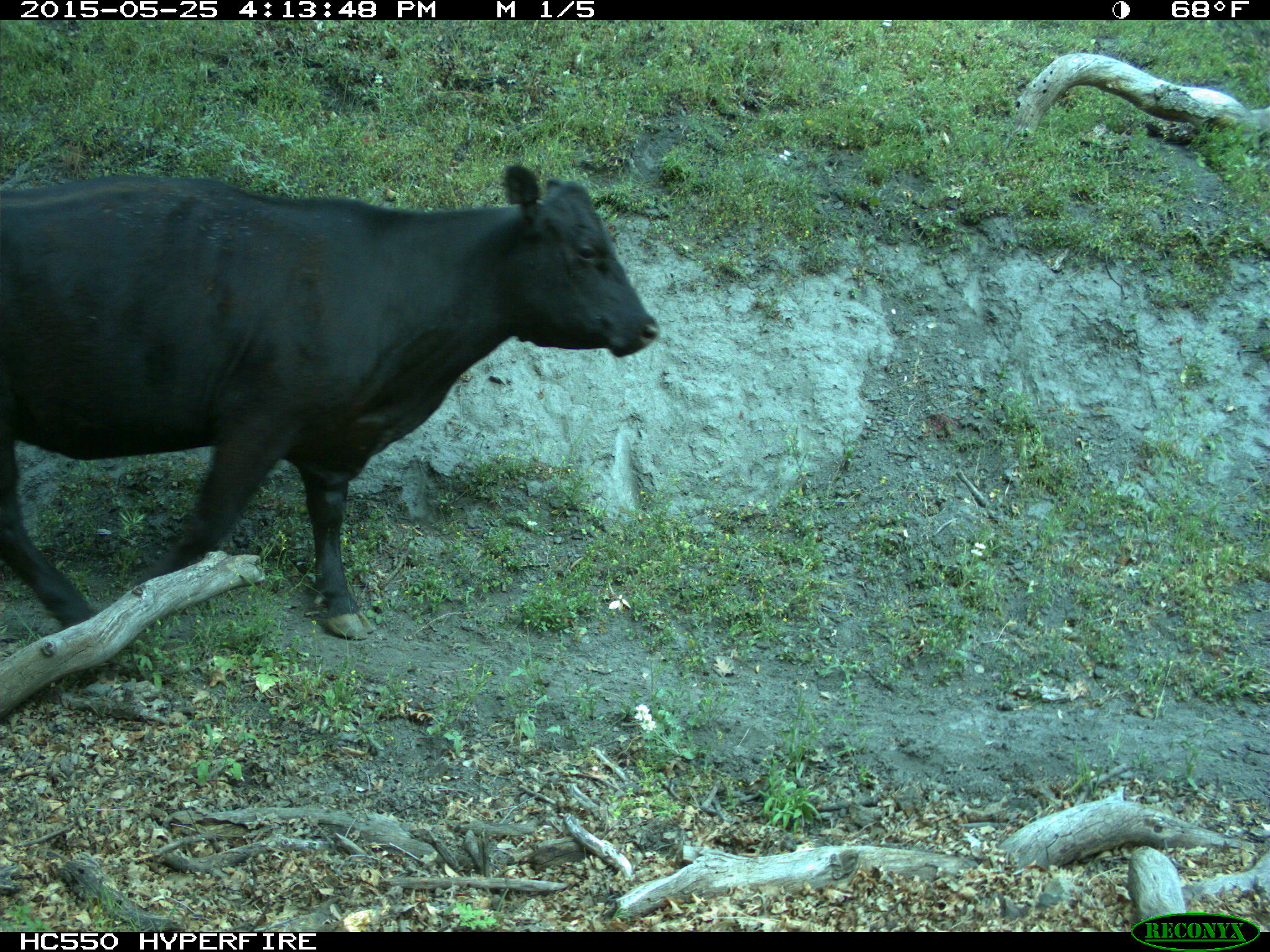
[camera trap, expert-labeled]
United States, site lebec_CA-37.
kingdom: Animalia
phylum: Chordata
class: Mammalia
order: Artiodactyla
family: Bovidae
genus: Bos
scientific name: Bos taurus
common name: domestic cow